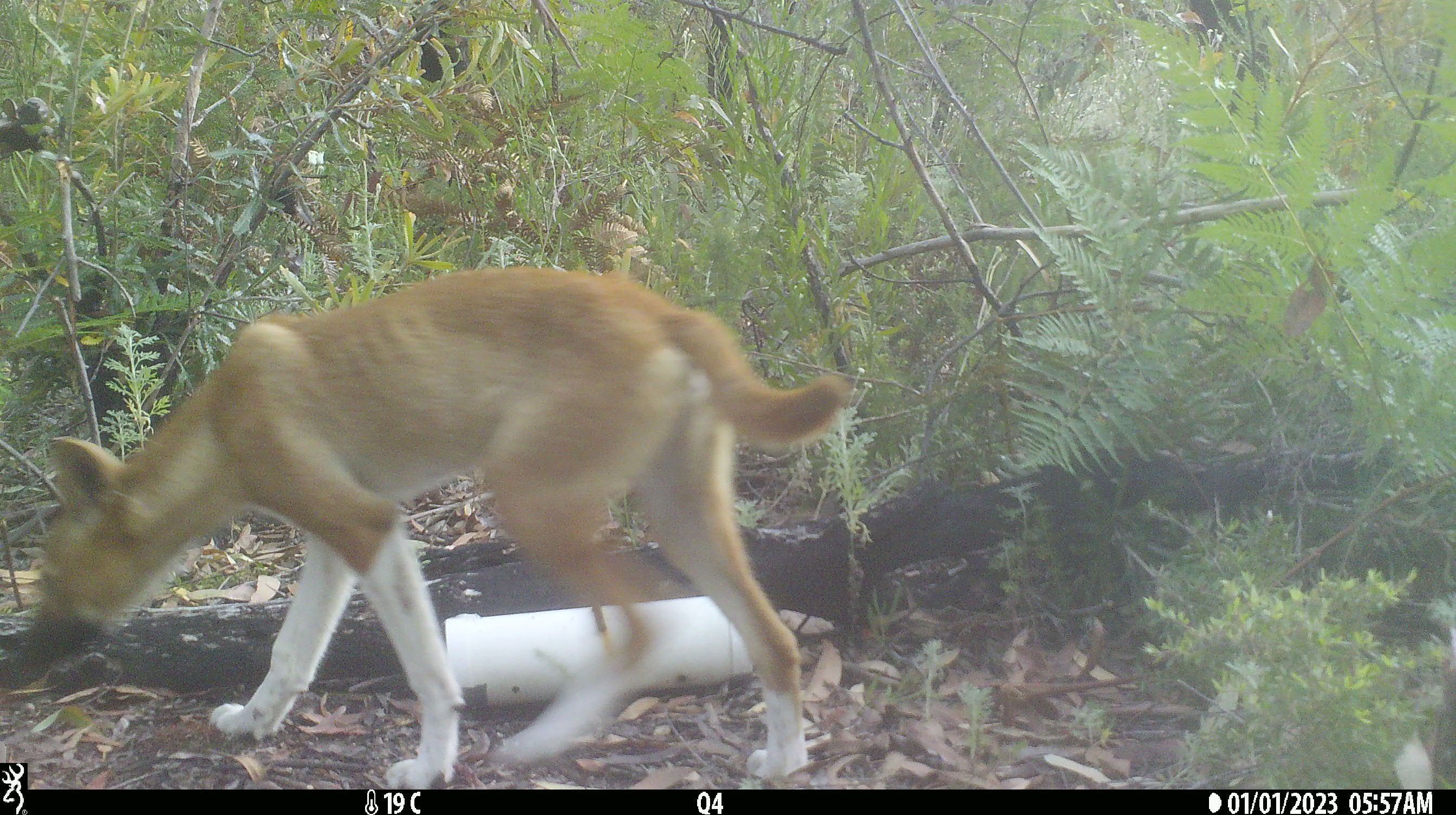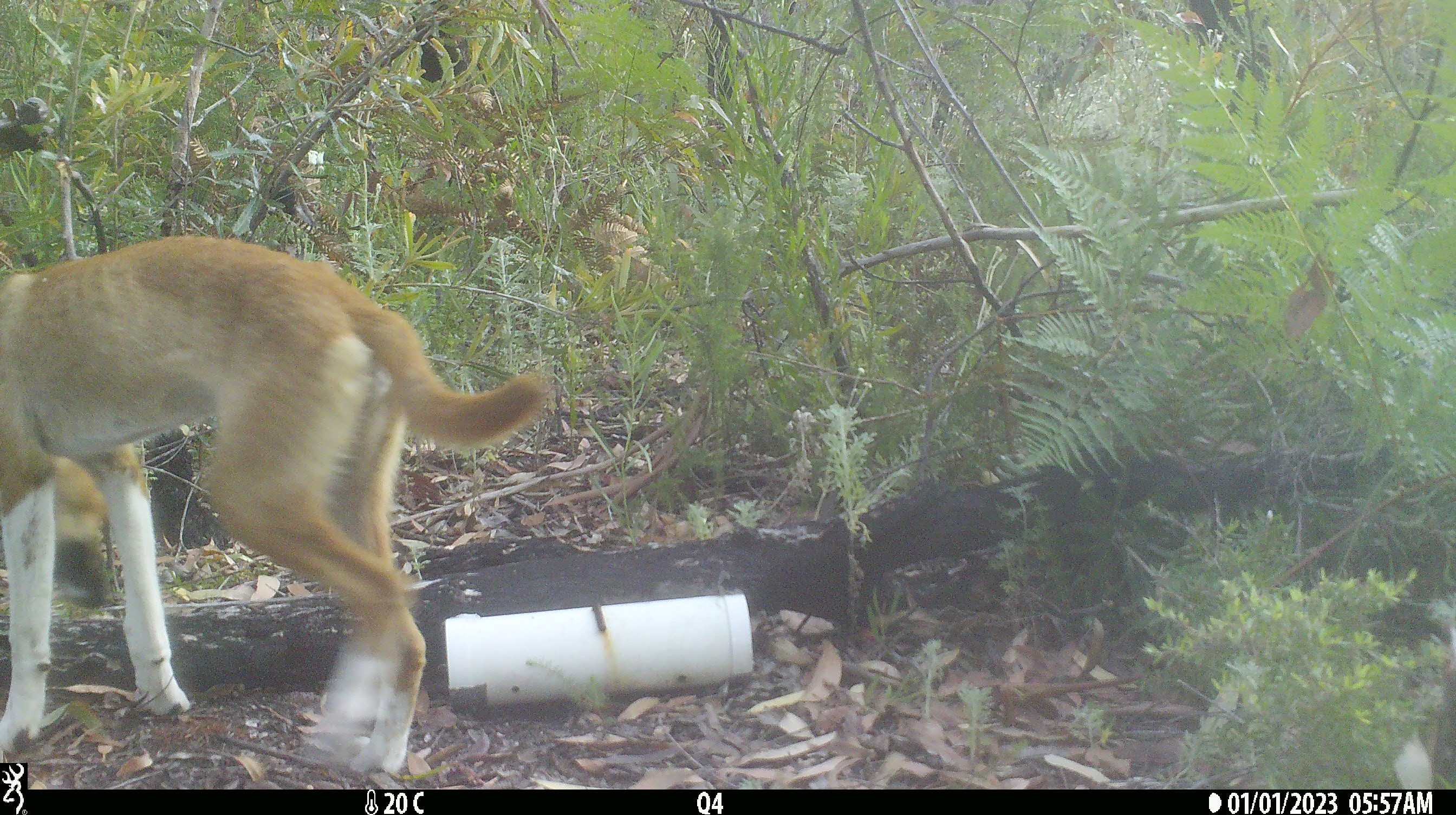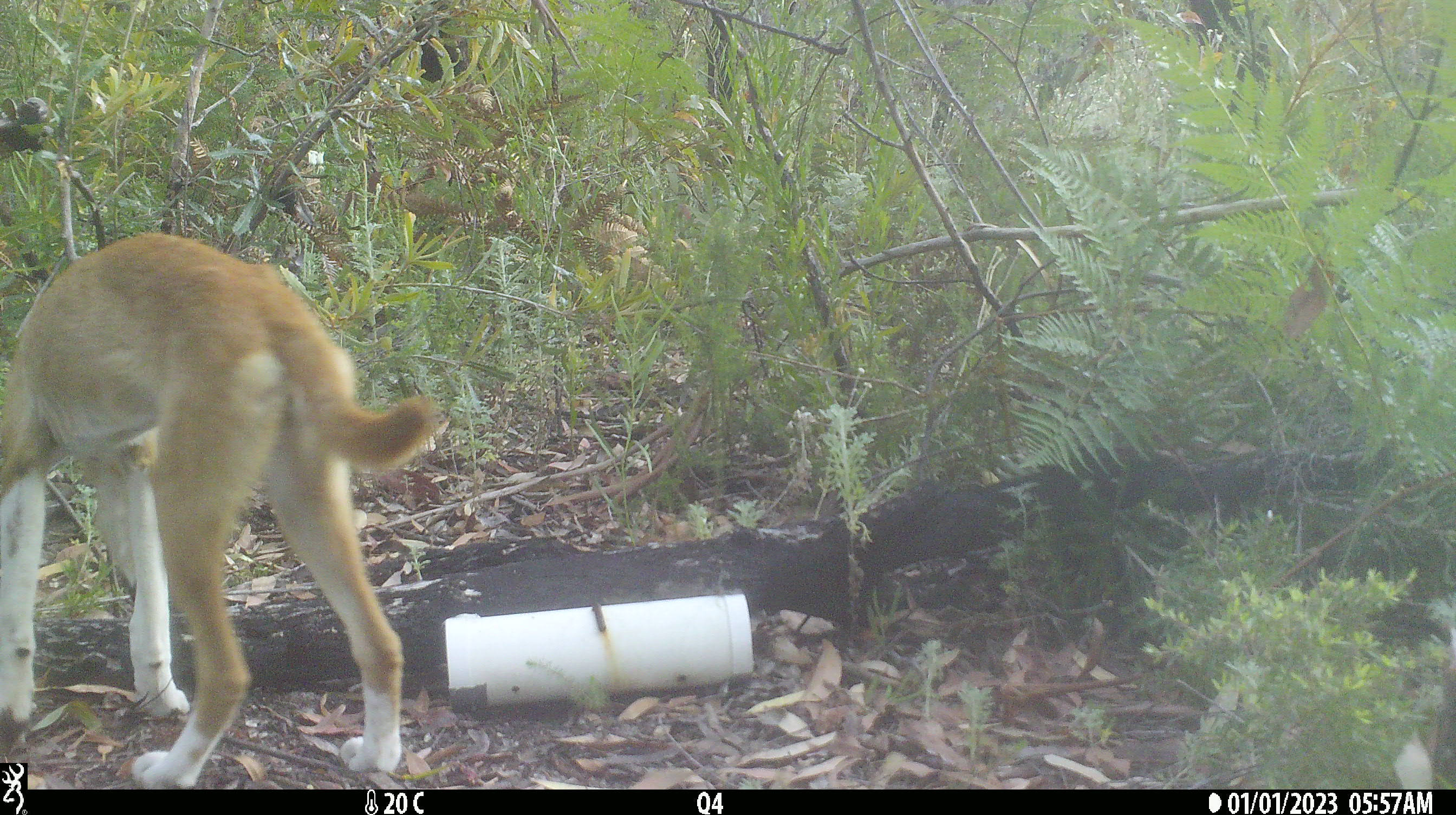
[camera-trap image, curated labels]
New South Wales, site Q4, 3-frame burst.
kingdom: Animalia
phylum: Chordata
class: Mammalia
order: Carnivora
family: Canidae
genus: Canis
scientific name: Canis familiaris dingo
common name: dingo